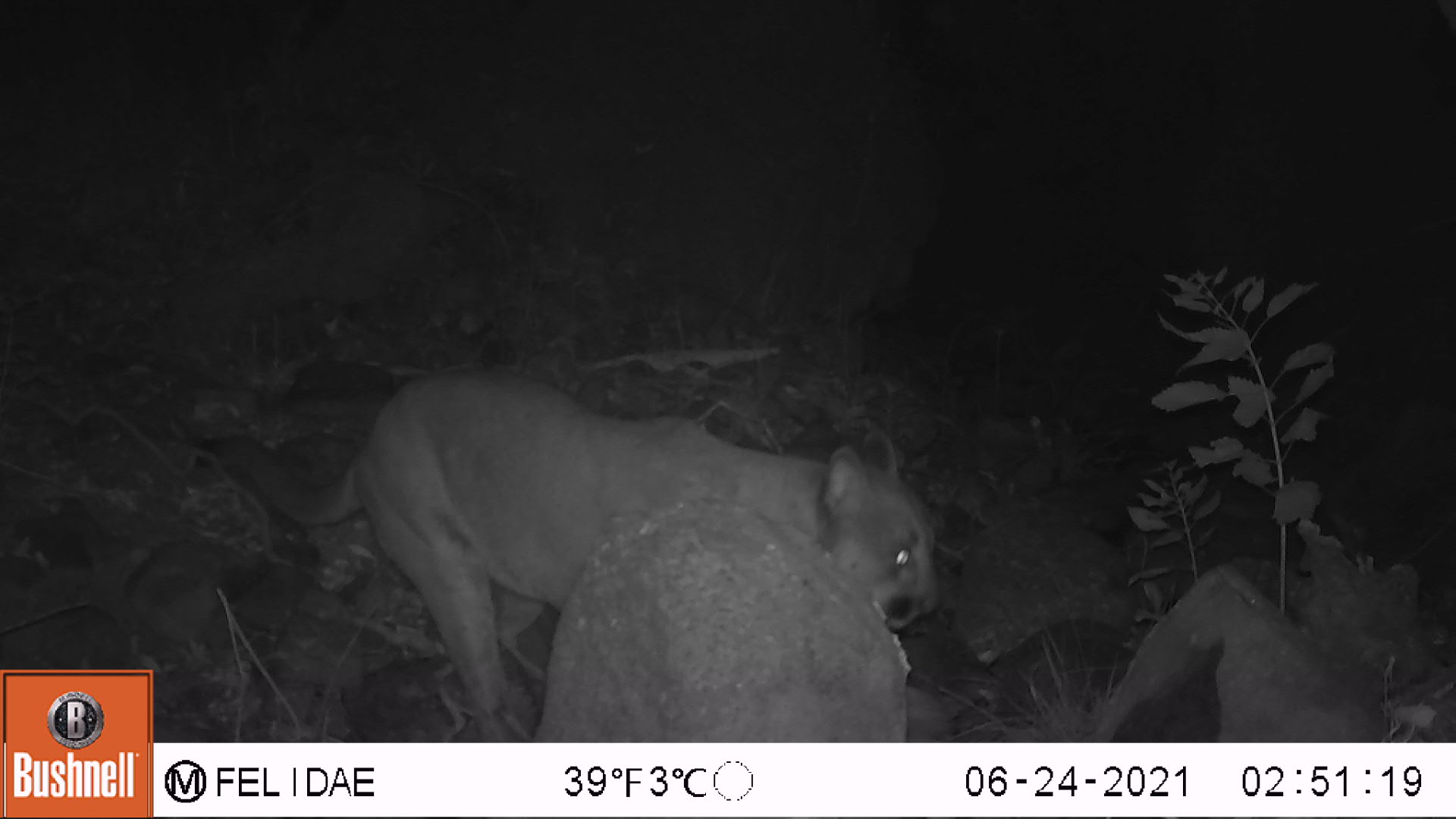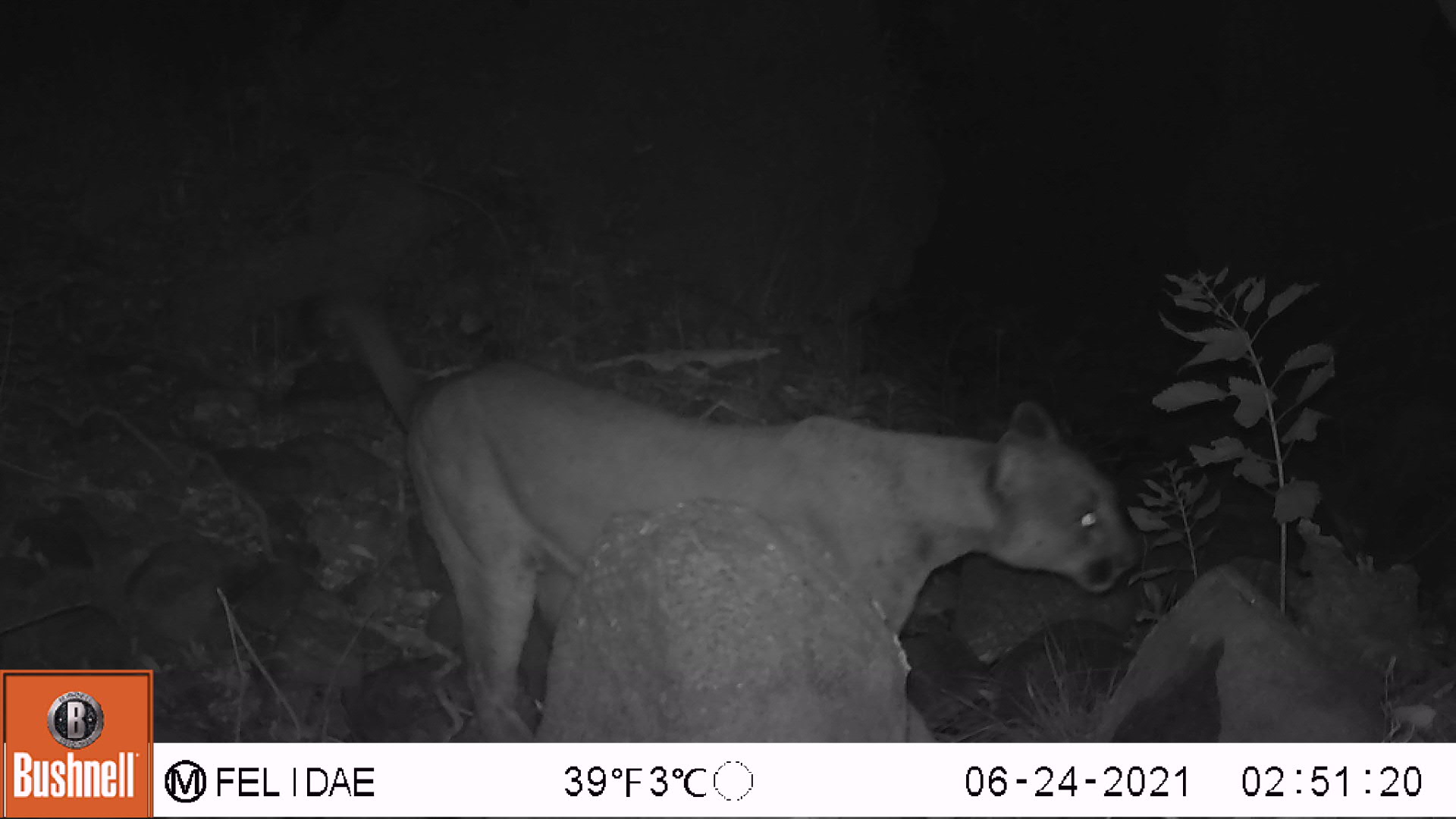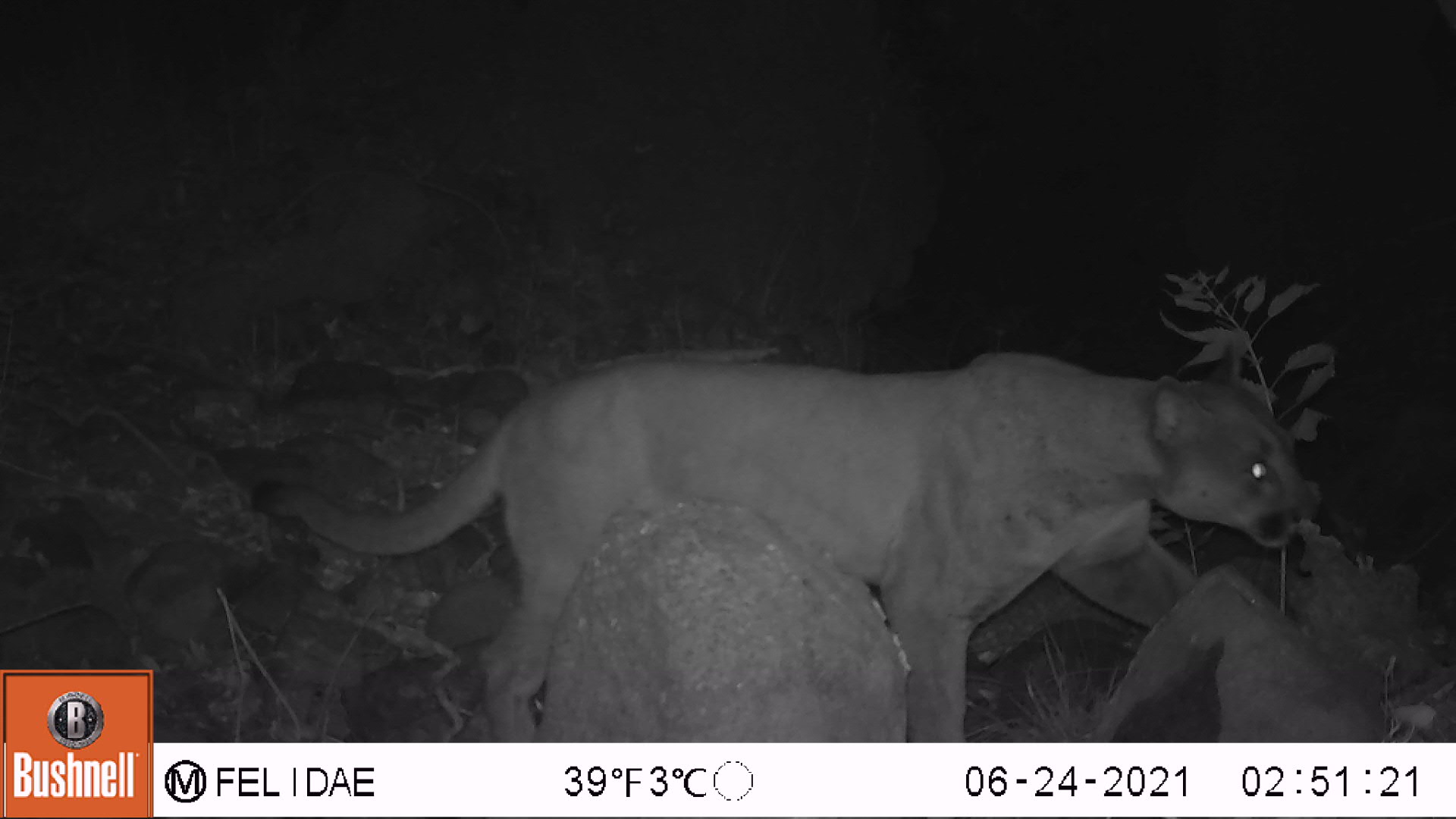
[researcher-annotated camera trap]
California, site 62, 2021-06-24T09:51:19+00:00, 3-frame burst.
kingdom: Animalia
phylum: Chordata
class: Mammalia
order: Carnivora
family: Felidae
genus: Puma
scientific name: Puma concolor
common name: puma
Puma (Puma concolor).